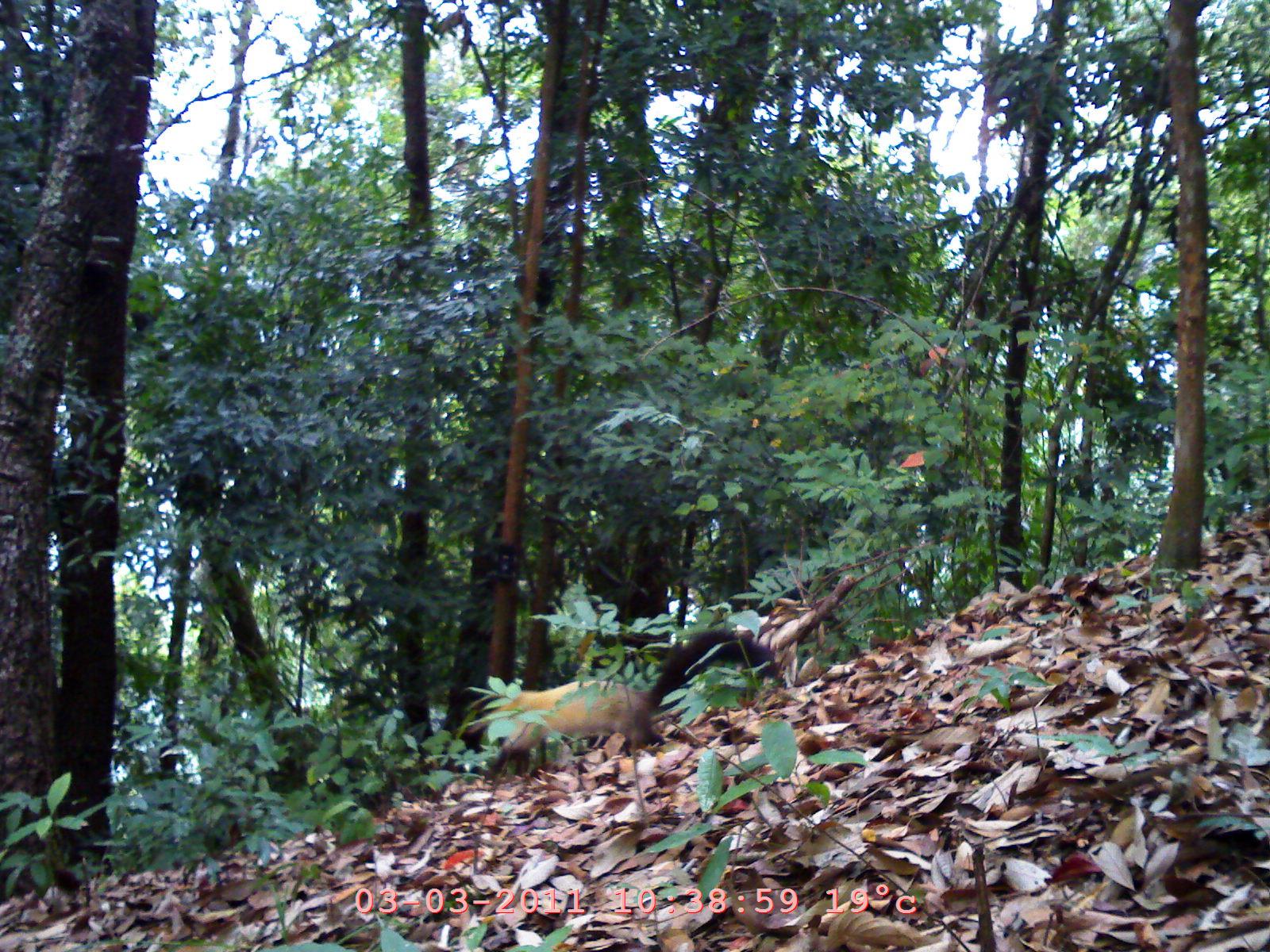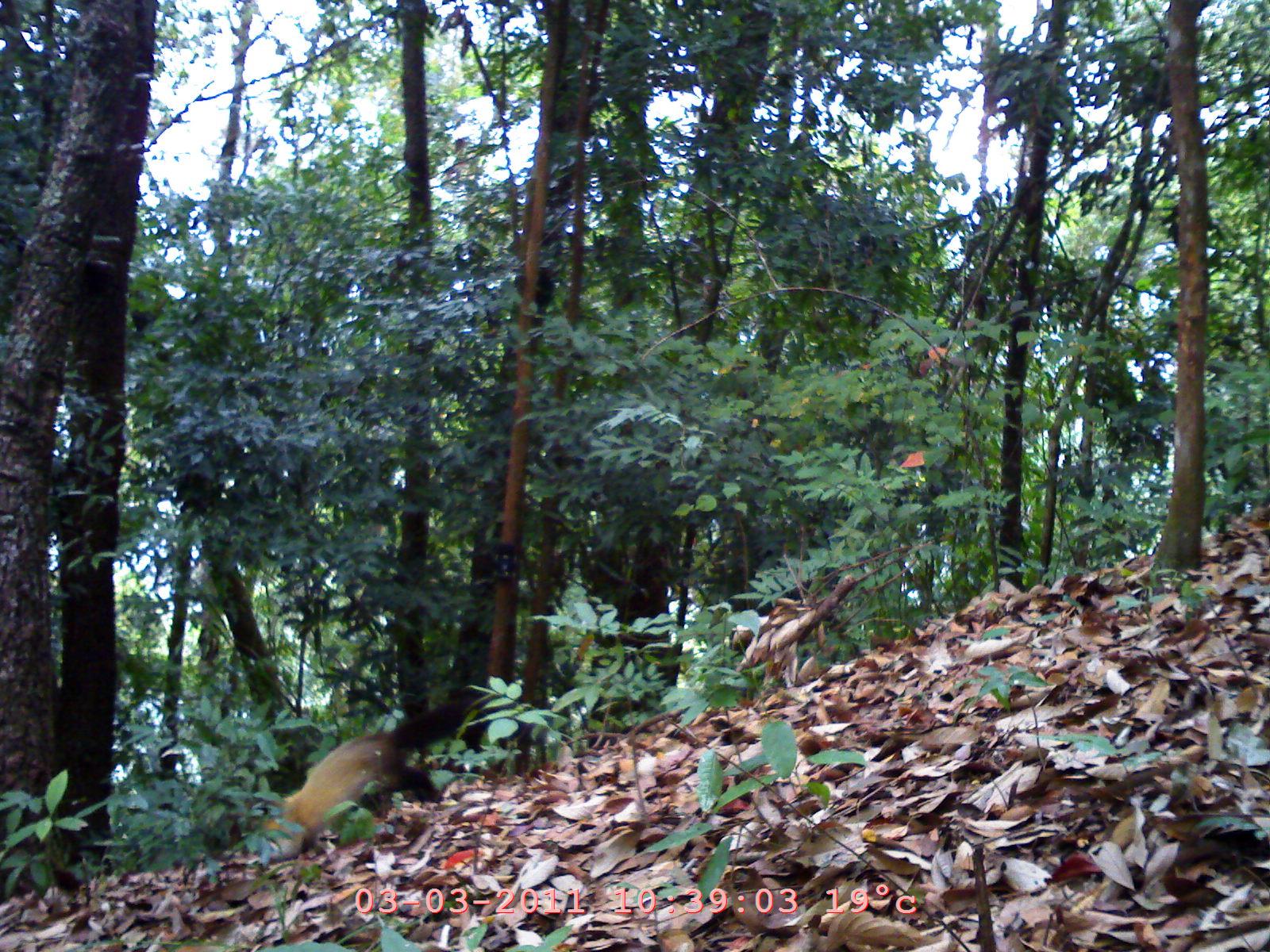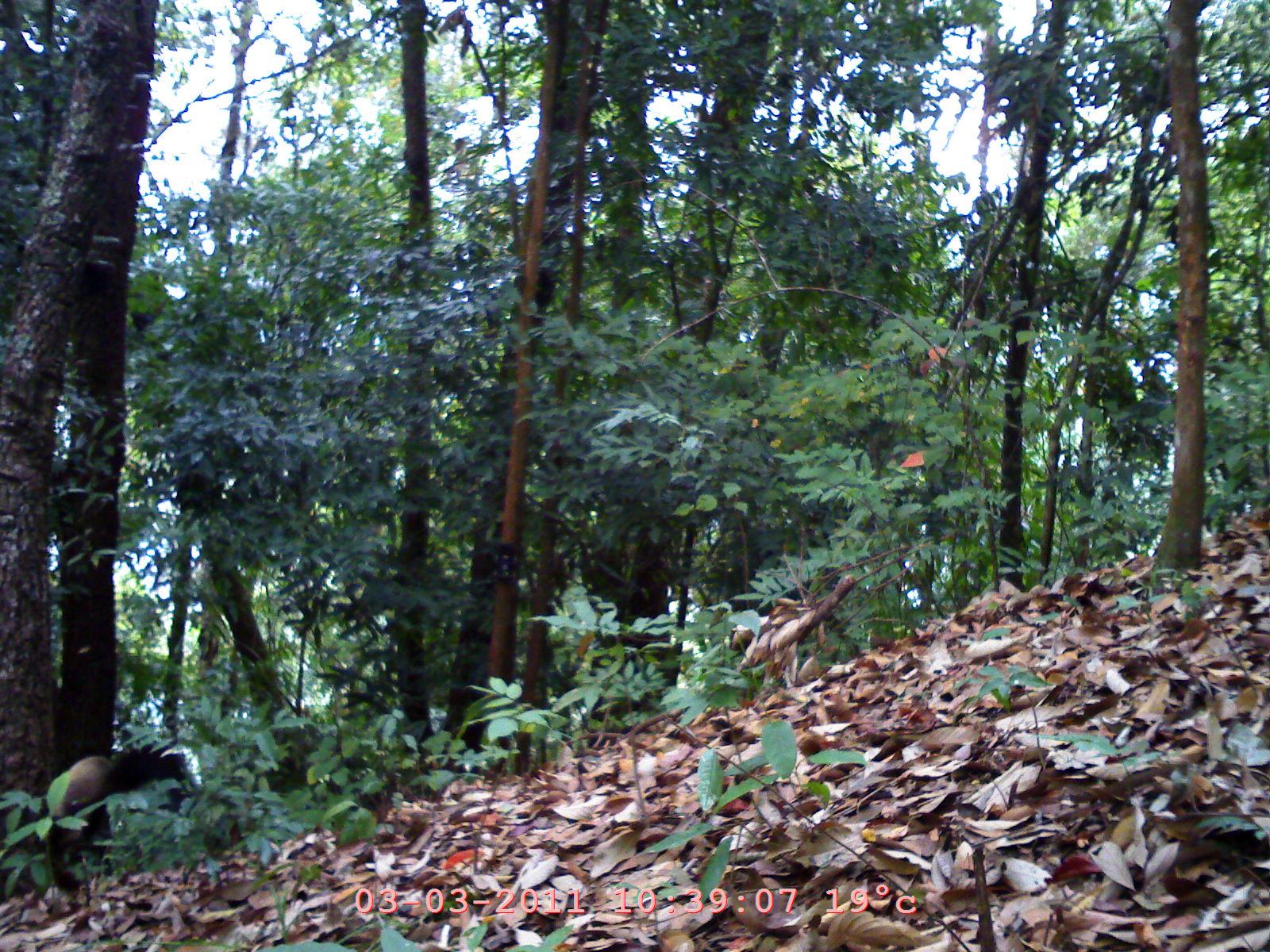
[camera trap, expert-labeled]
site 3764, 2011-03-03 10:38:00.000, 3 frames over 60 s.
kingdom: Animalia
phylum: Chordata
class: Mammalia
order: Carnivora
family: Mustelidae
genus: Martes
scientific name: Martes flavigula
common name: yellow-throated marten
Martes flavigula (yellow-throated marten), count 1.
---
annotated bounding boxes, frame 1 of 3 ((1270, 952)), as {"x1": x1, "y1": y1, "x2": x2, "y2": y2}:
martes flavigula: {"x1": 465, "y1": 622, "x2": 786, "y2": 765}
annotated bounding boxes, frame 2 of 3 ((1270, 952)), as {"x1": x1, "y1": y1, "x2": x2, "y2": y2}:
martes flavigula: {"x1": 248, "y1": 687, "x2": 484, "y2": 864}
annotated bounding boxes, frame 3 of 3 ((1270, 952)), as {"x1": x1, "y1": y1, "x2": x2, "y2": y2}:
martes flavigula: {"x1": 40, "y1": 735, "x2": 201, "y2": 893}